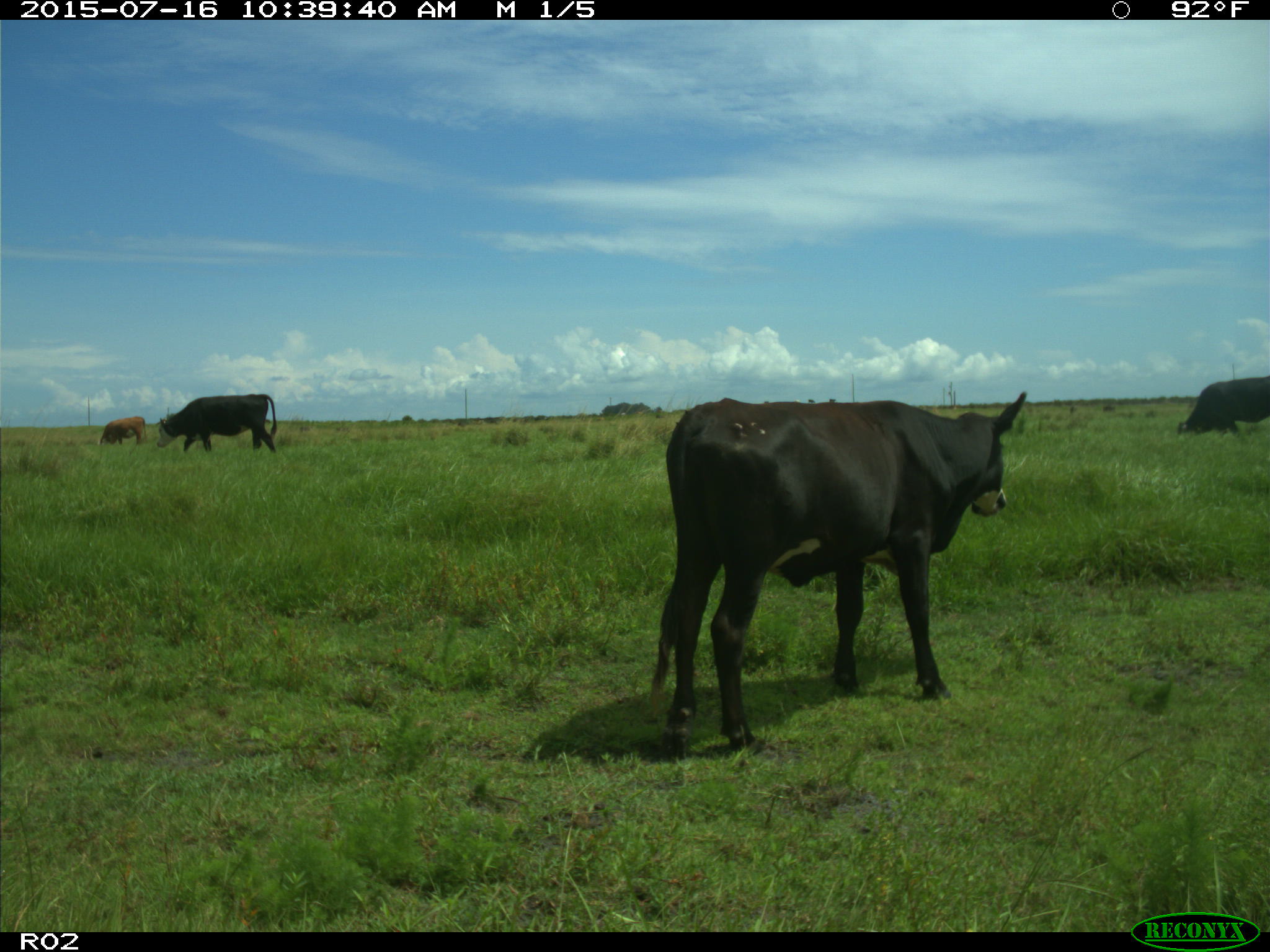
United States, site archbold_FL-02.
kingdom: Animalia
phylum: Chordata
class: Mammalia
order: Artiodactyla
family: Bovidae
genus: Bos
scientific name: Bos taurus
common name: domestic cow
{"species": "Bos taurus (domestic cow)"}